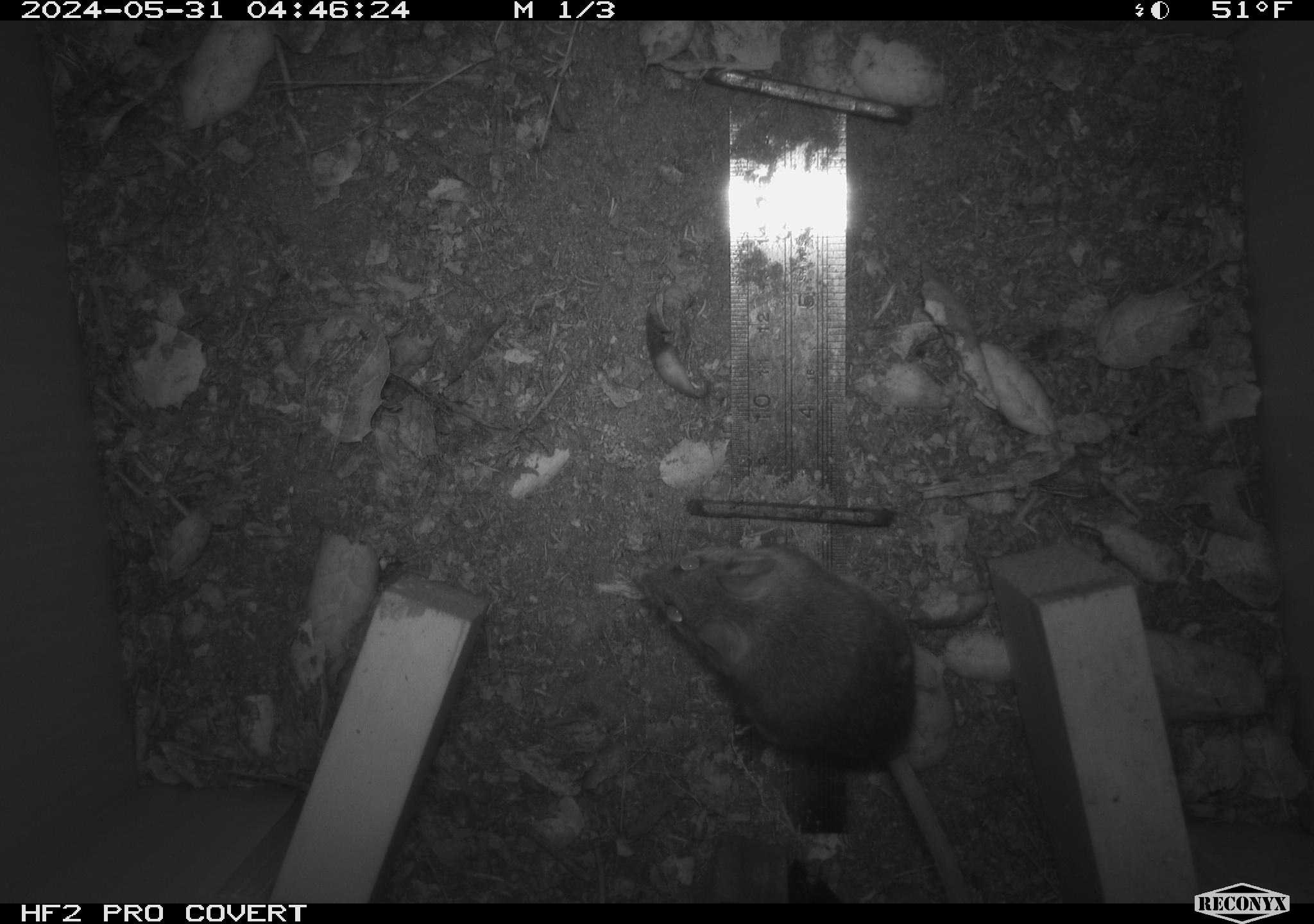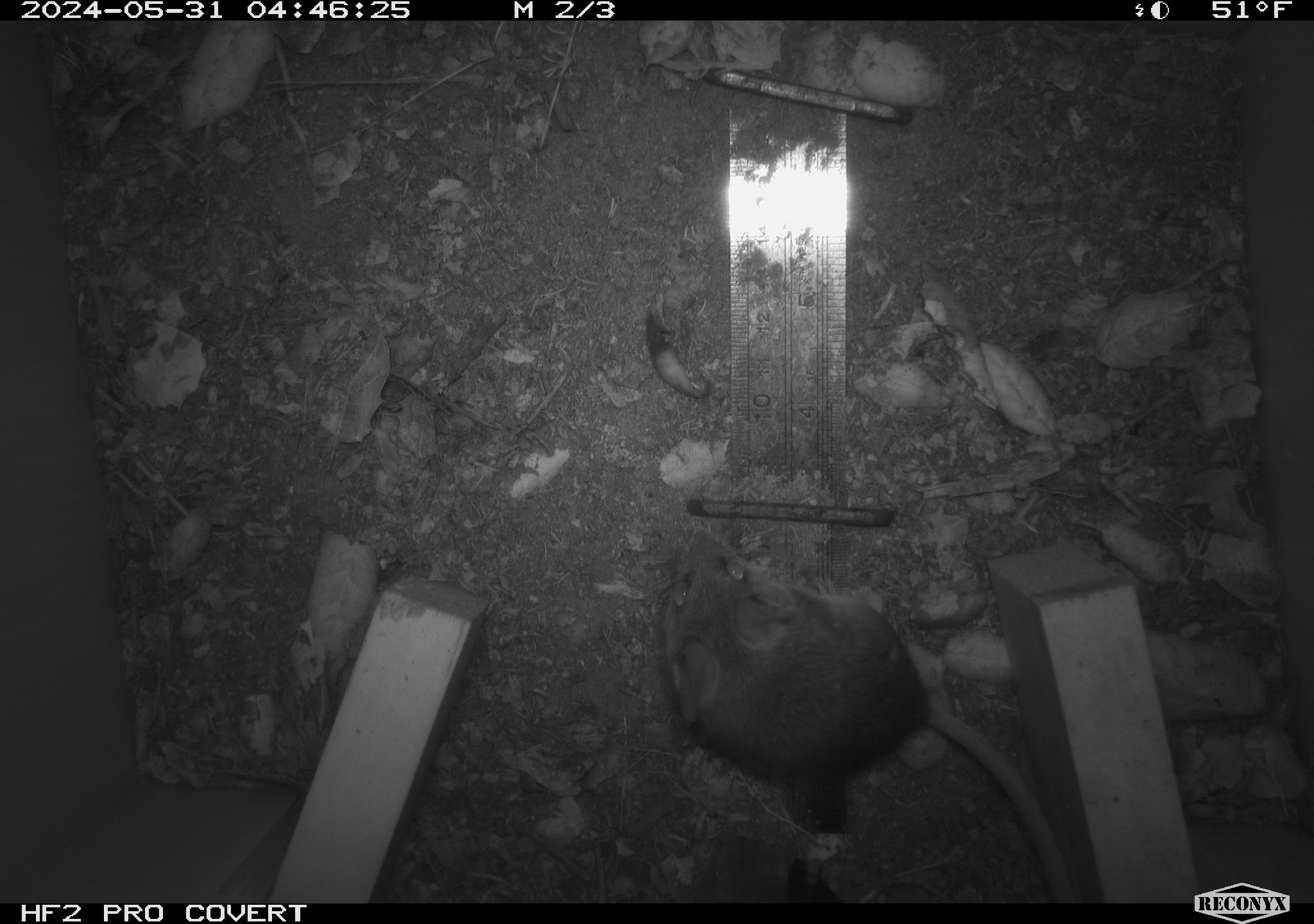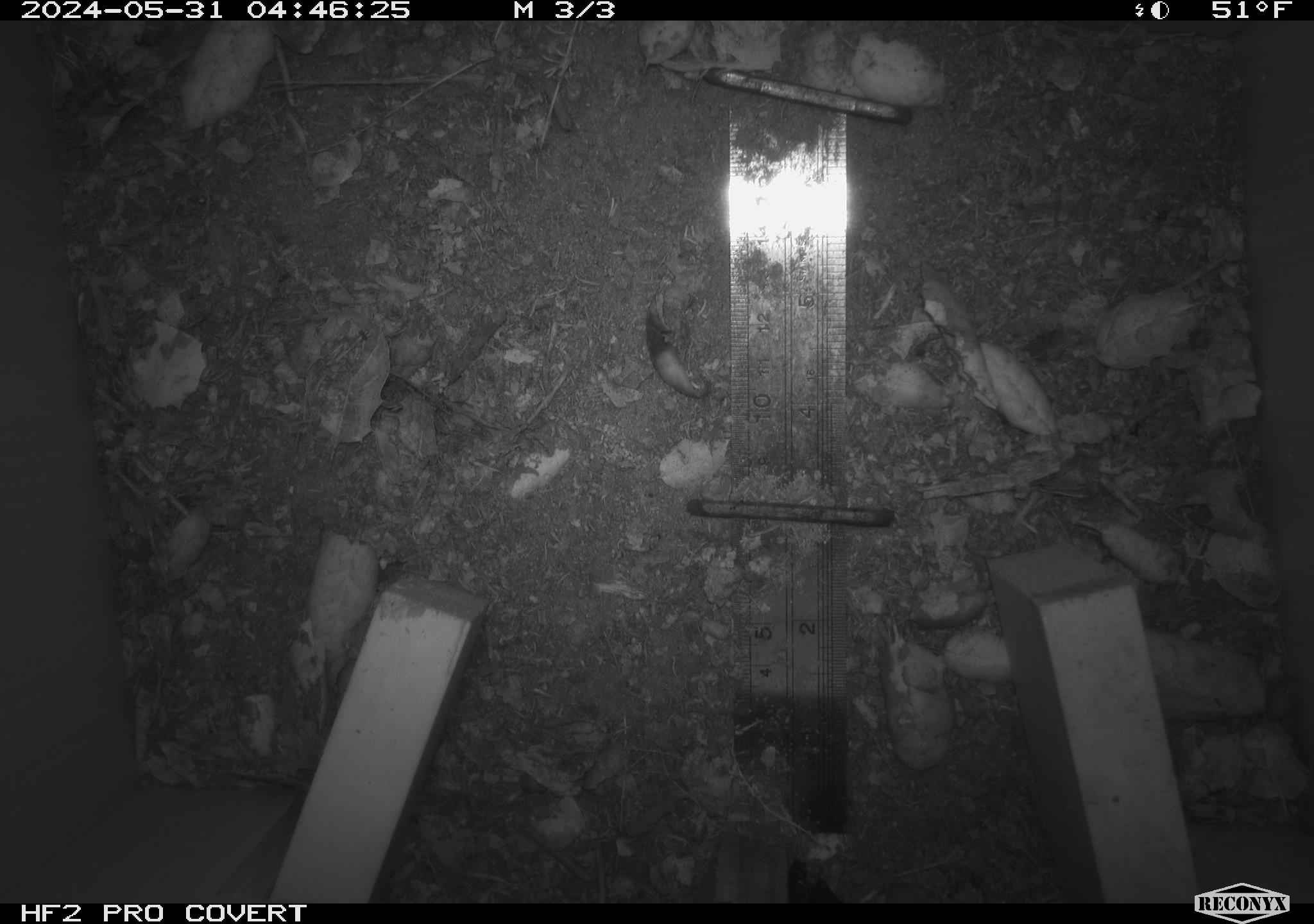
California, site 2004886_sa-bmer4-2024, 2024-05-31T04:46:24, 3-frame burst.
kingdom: Animalia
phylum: Chordata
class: Mammalia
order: Rodentia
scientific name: Rodentia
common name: mouse species